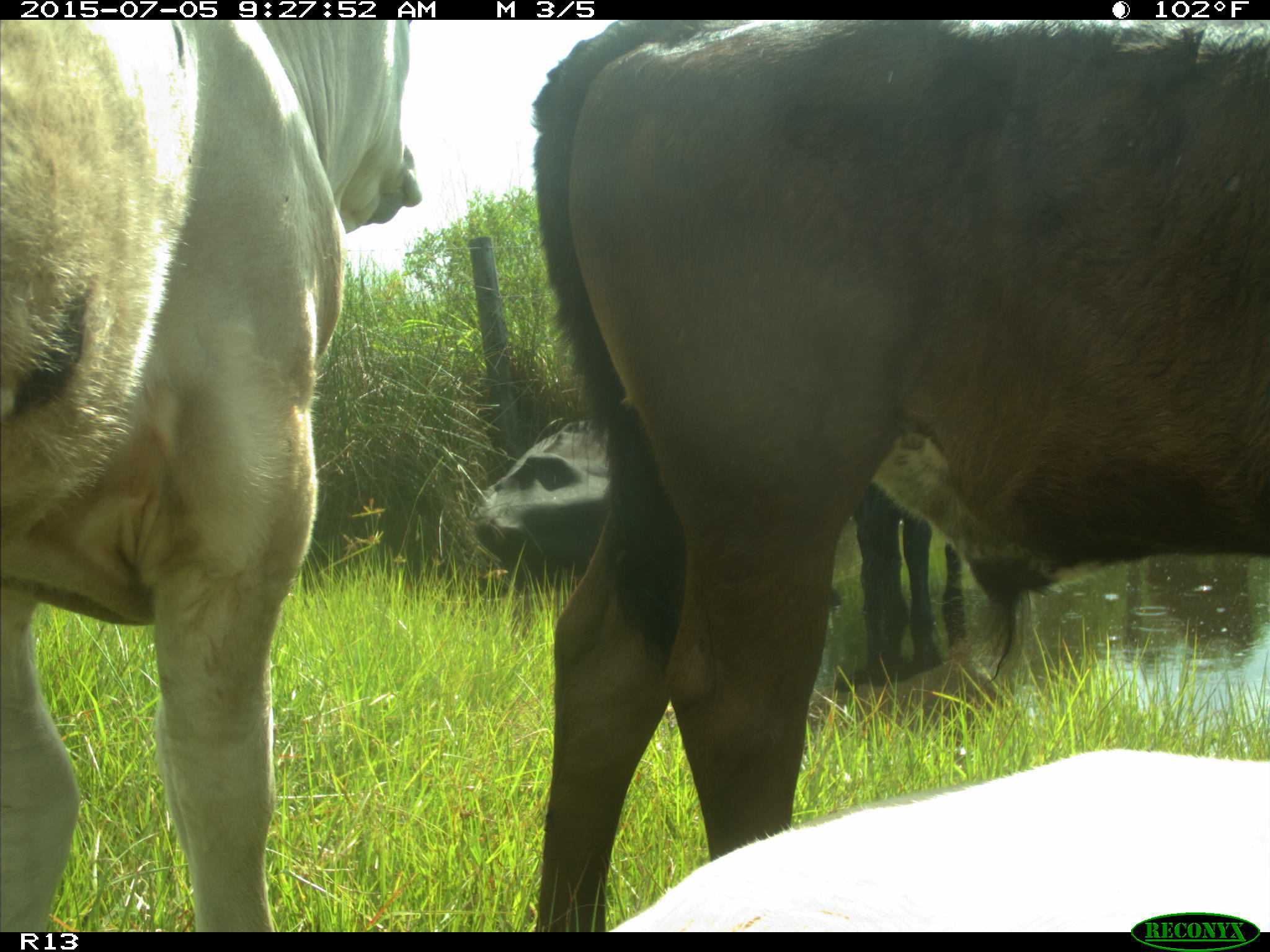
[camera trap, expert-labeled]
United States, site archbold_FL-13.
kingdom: Animalia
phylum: Chordata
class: Mammalia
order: Artiodactyla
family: Bovidae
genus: Bos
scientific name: Bos taurus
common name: domestic cow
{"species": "Bos taurus (domestic cow)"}